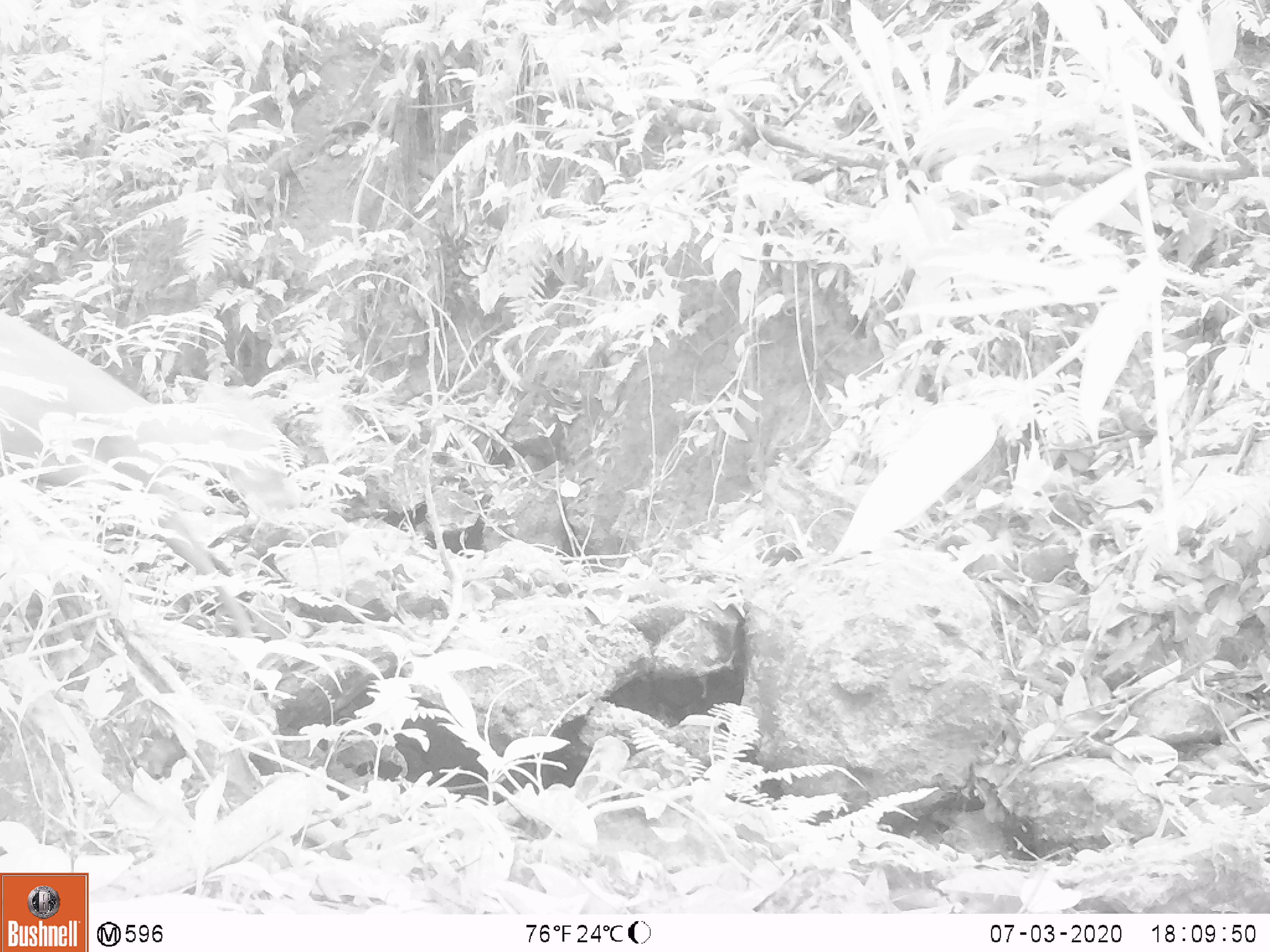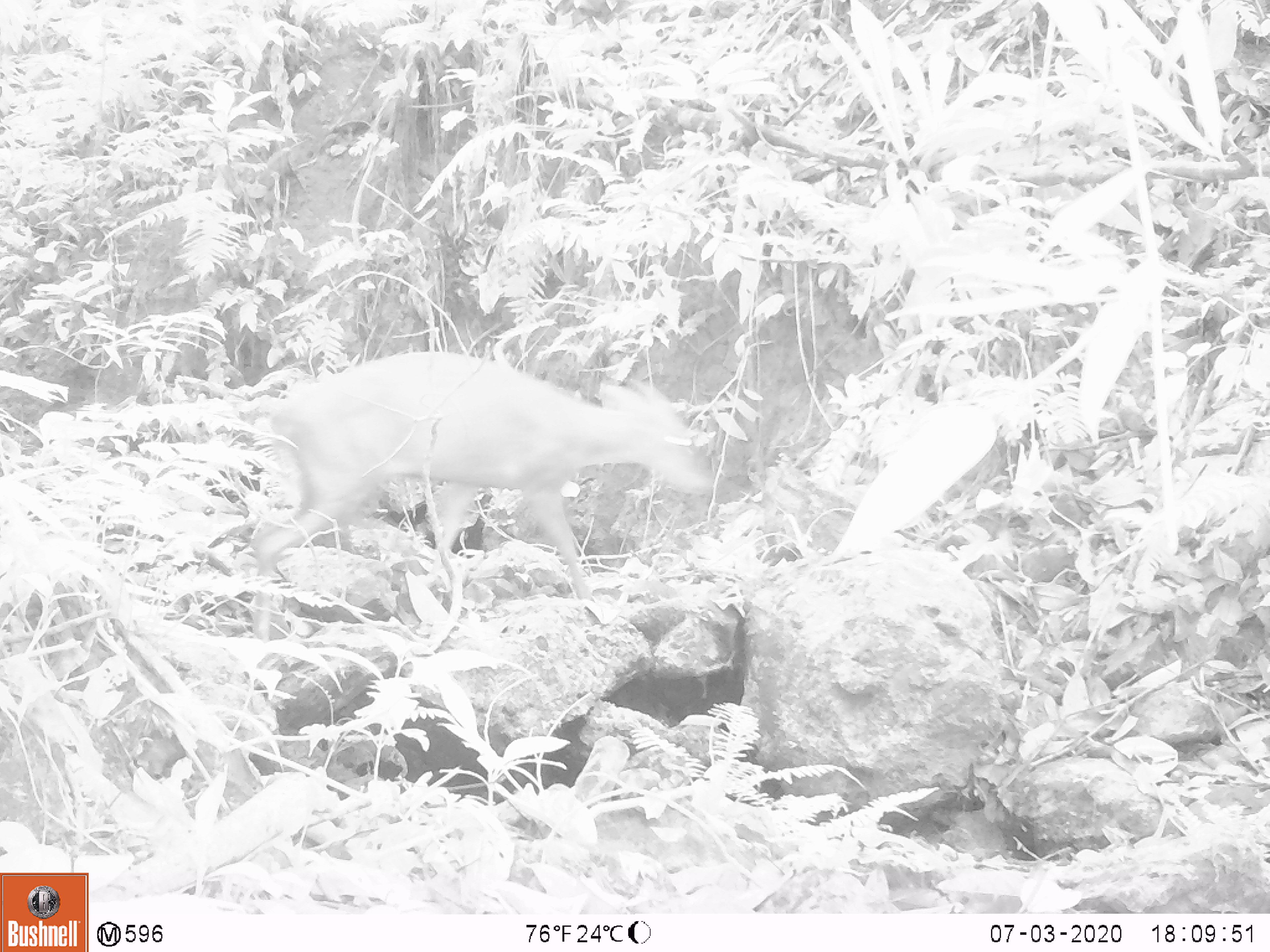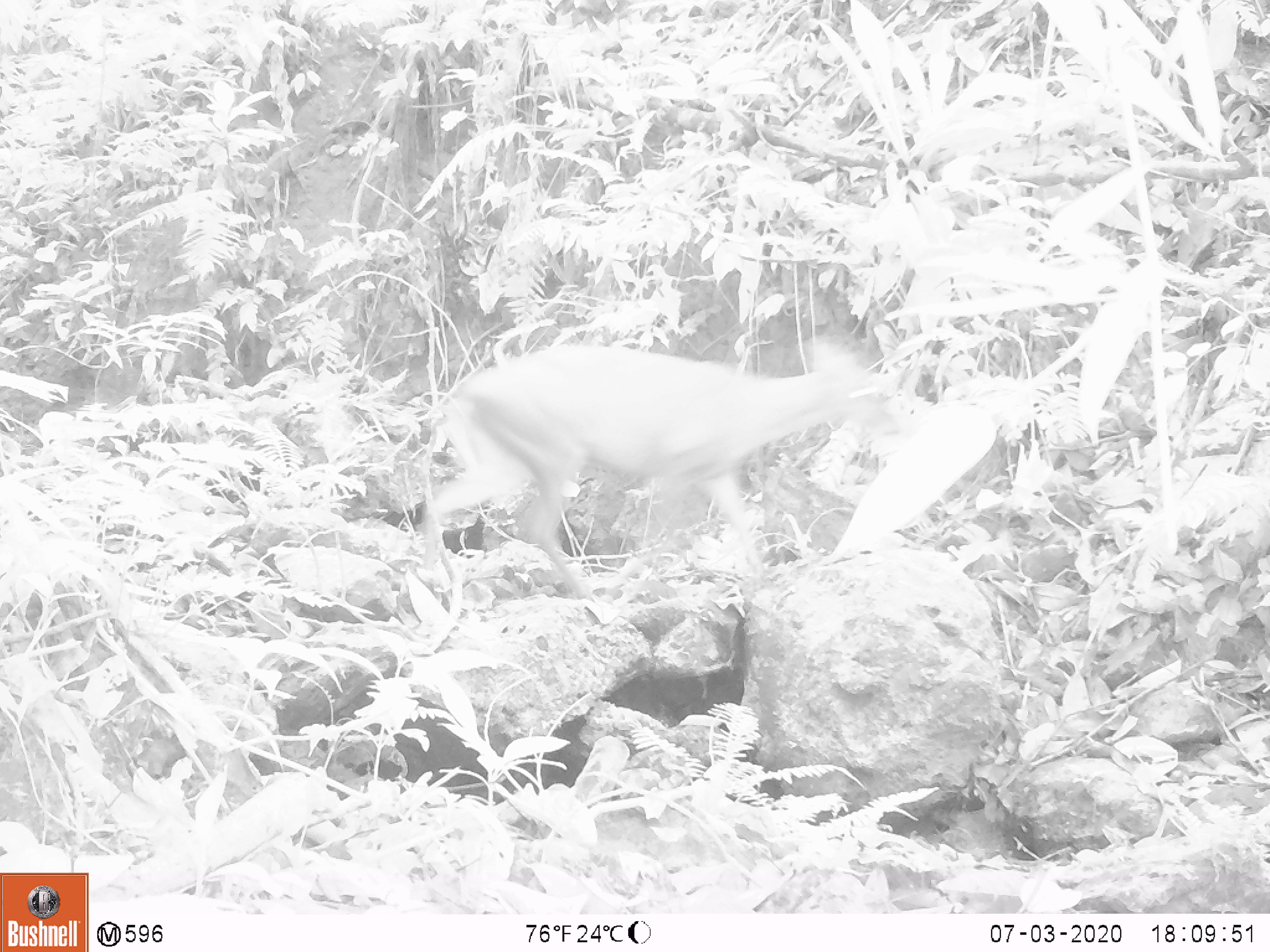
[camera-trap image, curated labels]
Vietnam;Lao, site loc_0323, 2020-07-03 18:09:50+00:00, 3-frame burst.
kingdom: Animalia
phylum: Chordata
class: Mammalia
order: Artiodactyla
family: Cervidae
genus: Muntiacus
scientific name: Muntiacus rooseveltorum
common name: roosevelt's muntjac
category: roosevelts muntjac group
Roosevelts muntjac group (roosevelt's muntjac) (Muntiacus rooseveltorum). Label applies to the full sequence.